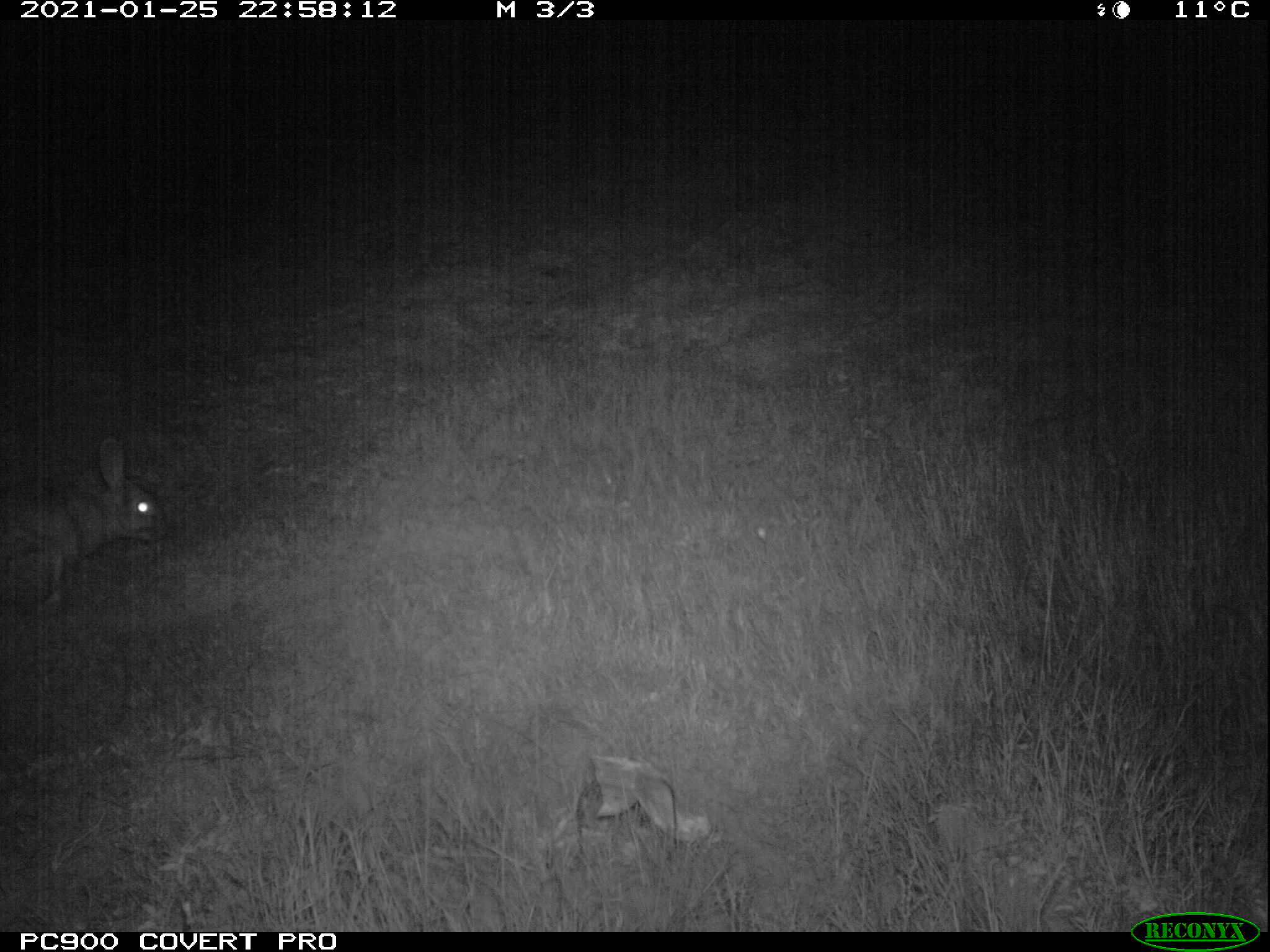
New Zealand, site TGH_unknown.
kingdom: Animalia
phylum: Chordata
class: Mammalia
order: Lagomorpha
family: Leporidae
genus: Oryctolagus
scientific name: Oryctolagus cuniculus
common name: european rabbit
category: rabbit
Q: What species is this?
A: Rabbit (european rabbit) (Oryctolagus cuniculus).